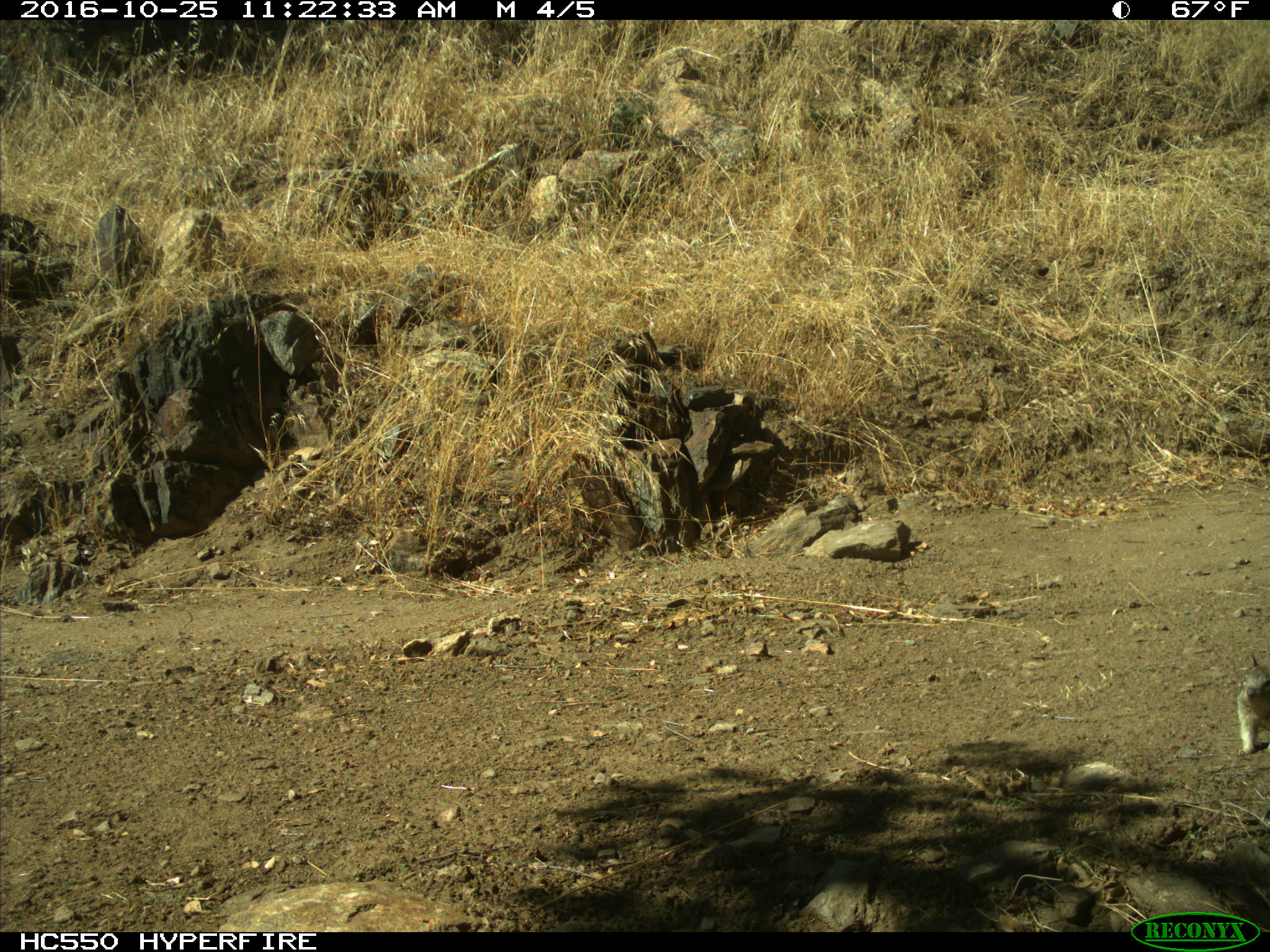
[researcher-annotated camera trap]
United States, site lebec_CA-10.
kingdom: Animalia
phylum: Chordata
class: Mammalia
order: Rodentia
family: Sciuridae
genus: Otospermophilus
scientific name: Otospermophilus beecheyi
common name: california ground squirrel